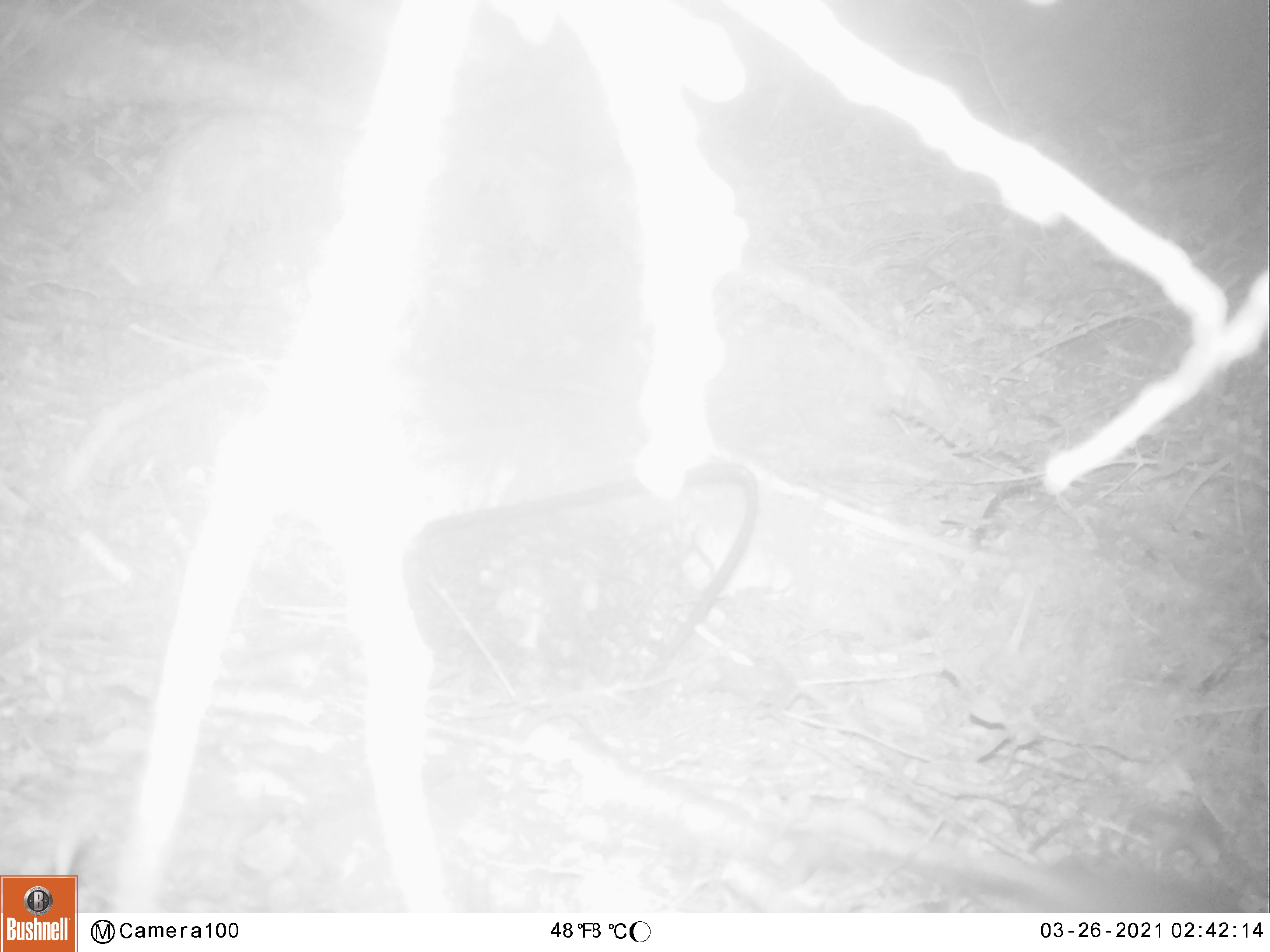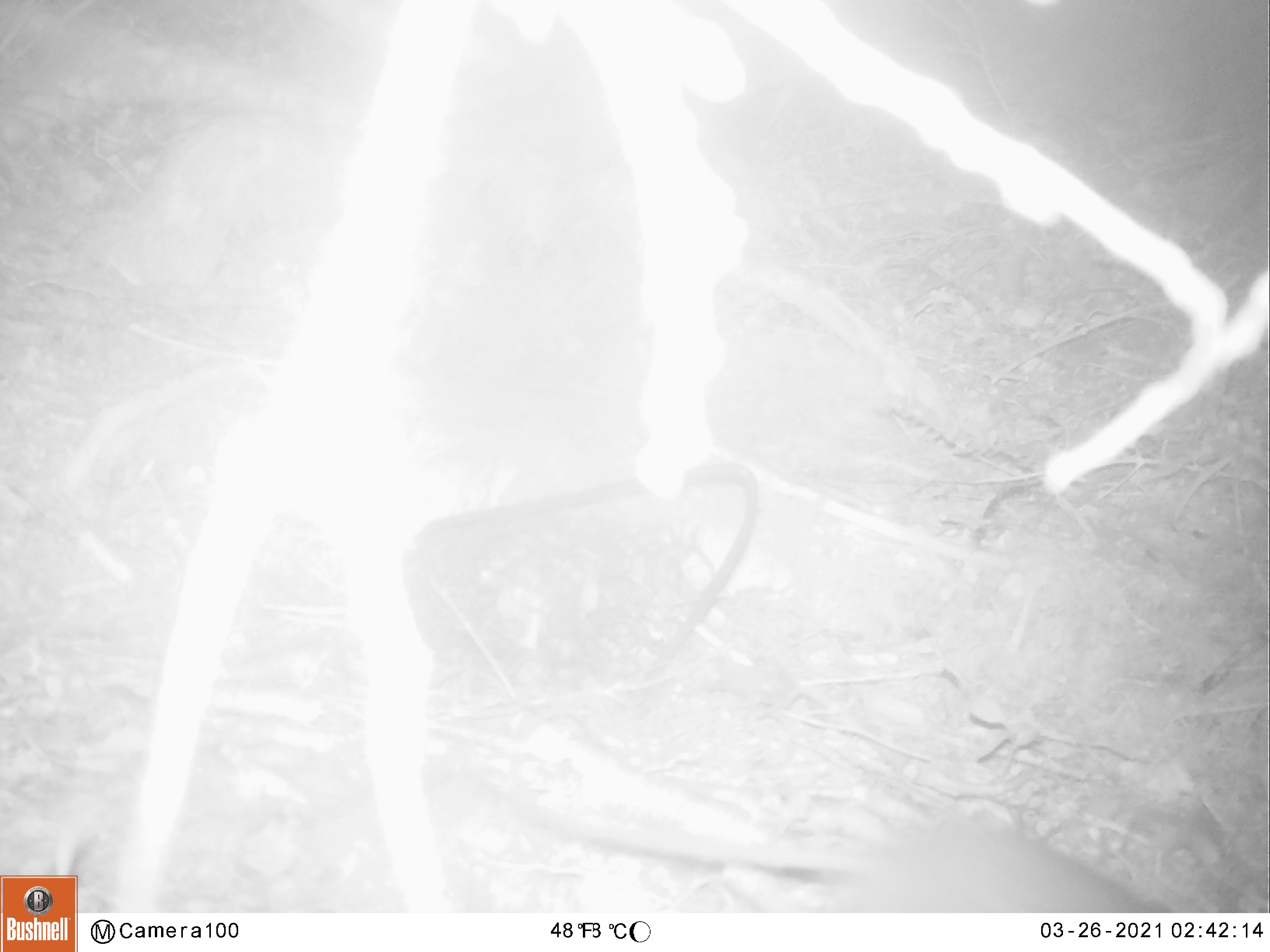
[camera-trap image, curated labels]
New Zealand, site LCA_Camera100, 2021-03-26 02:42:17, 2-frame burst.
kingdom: Animalia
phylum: Chordata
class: Mammalia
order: Rodentia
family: Muridae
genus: Rattus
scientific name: Rattus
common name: rat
Rat (Rattus).